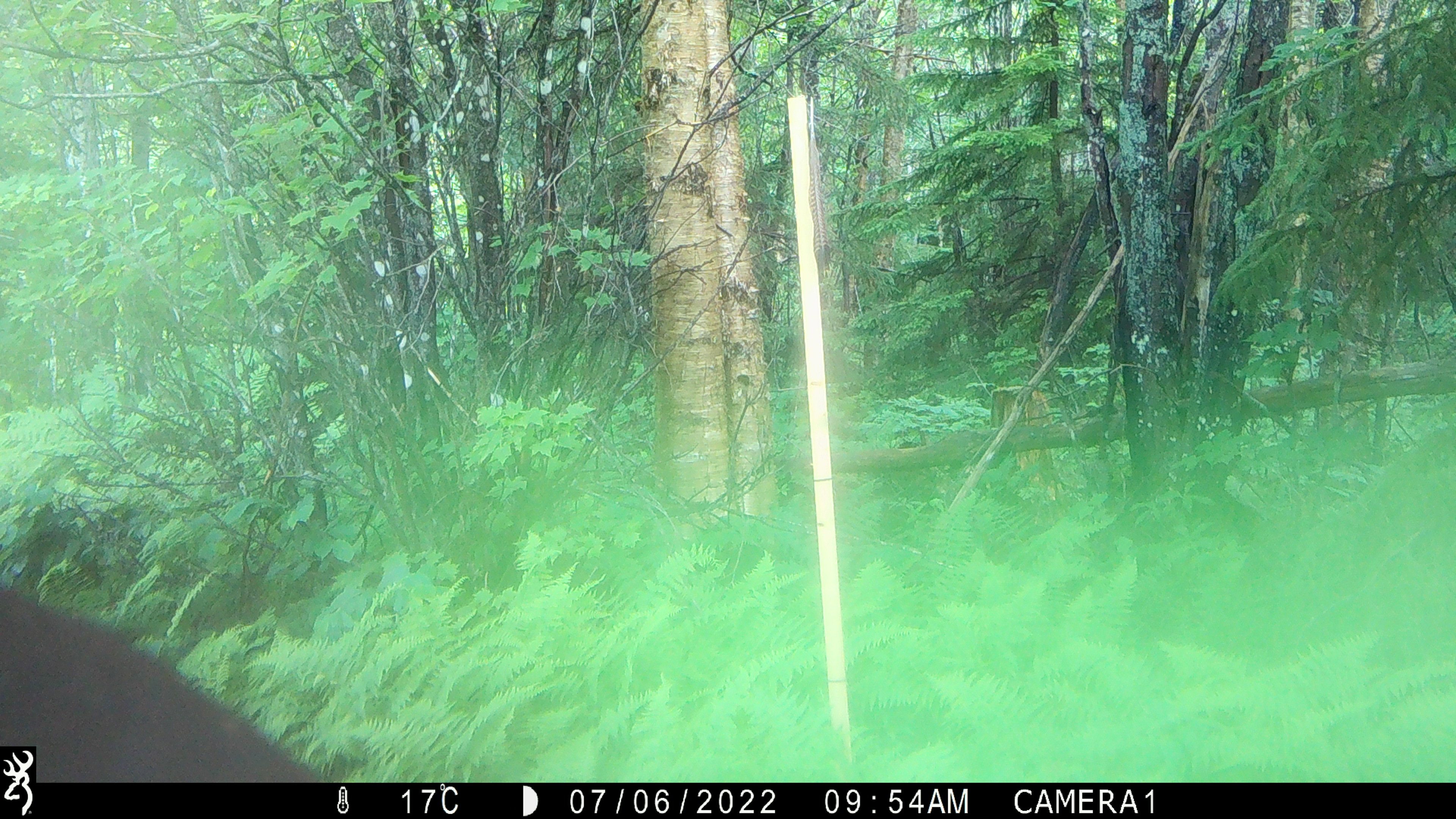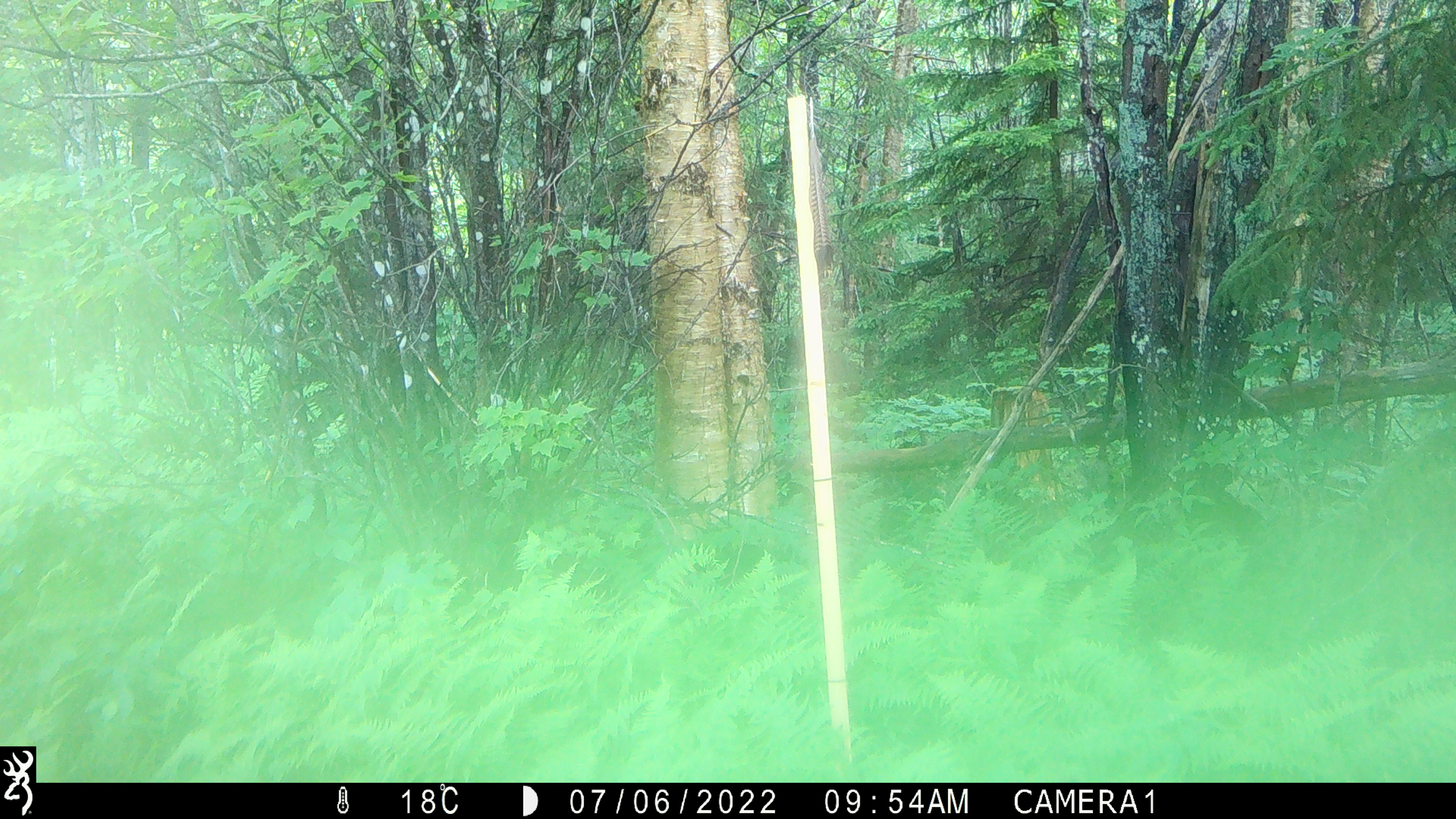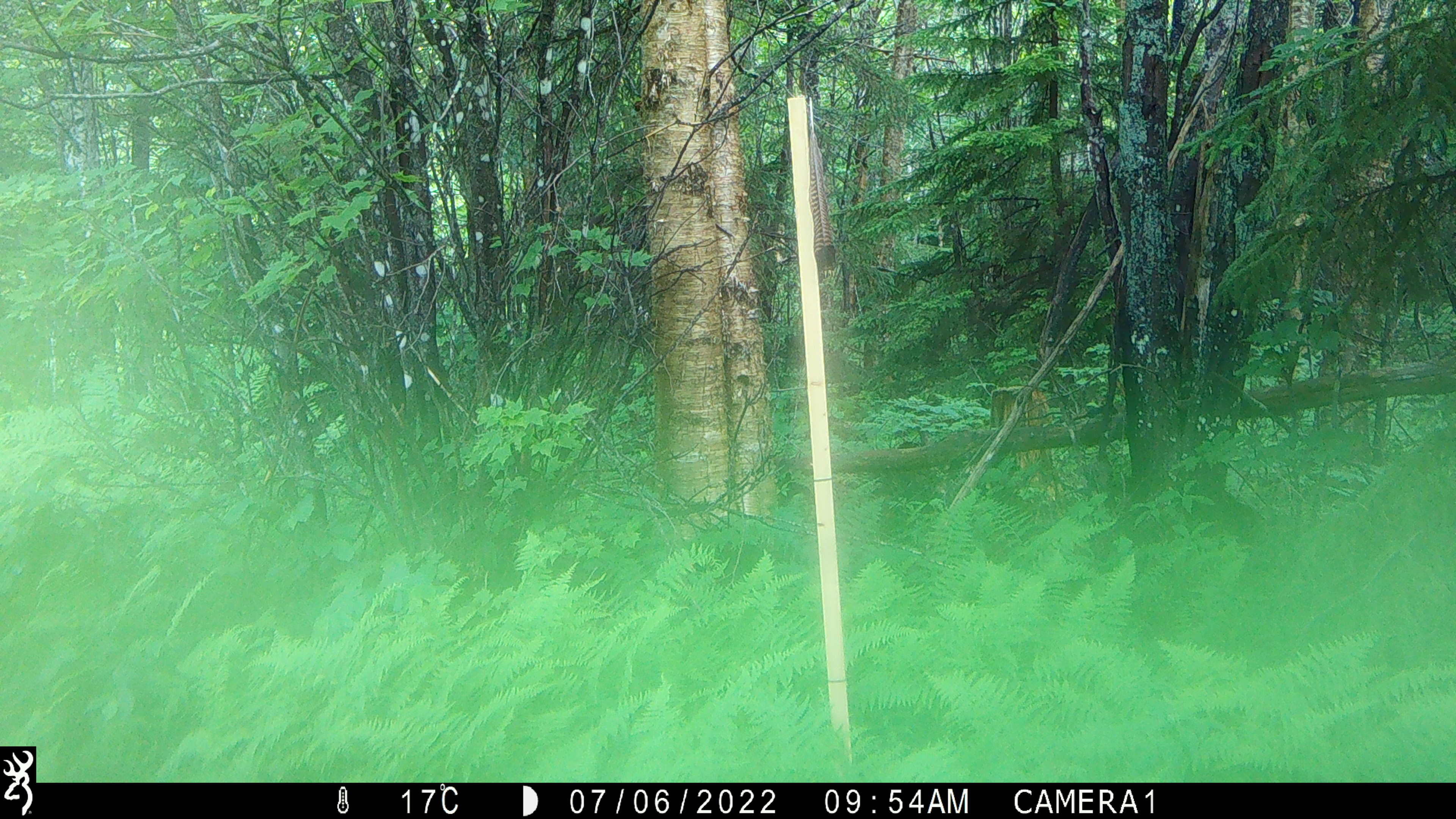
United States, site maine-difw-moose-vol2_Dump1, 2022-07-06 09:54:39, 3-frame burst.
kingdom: Animalia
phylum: Chordata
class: Mammalia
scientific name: Mammalia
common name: mammal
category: mammal sp.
Mammal sp. (mammal) (Mammalia).